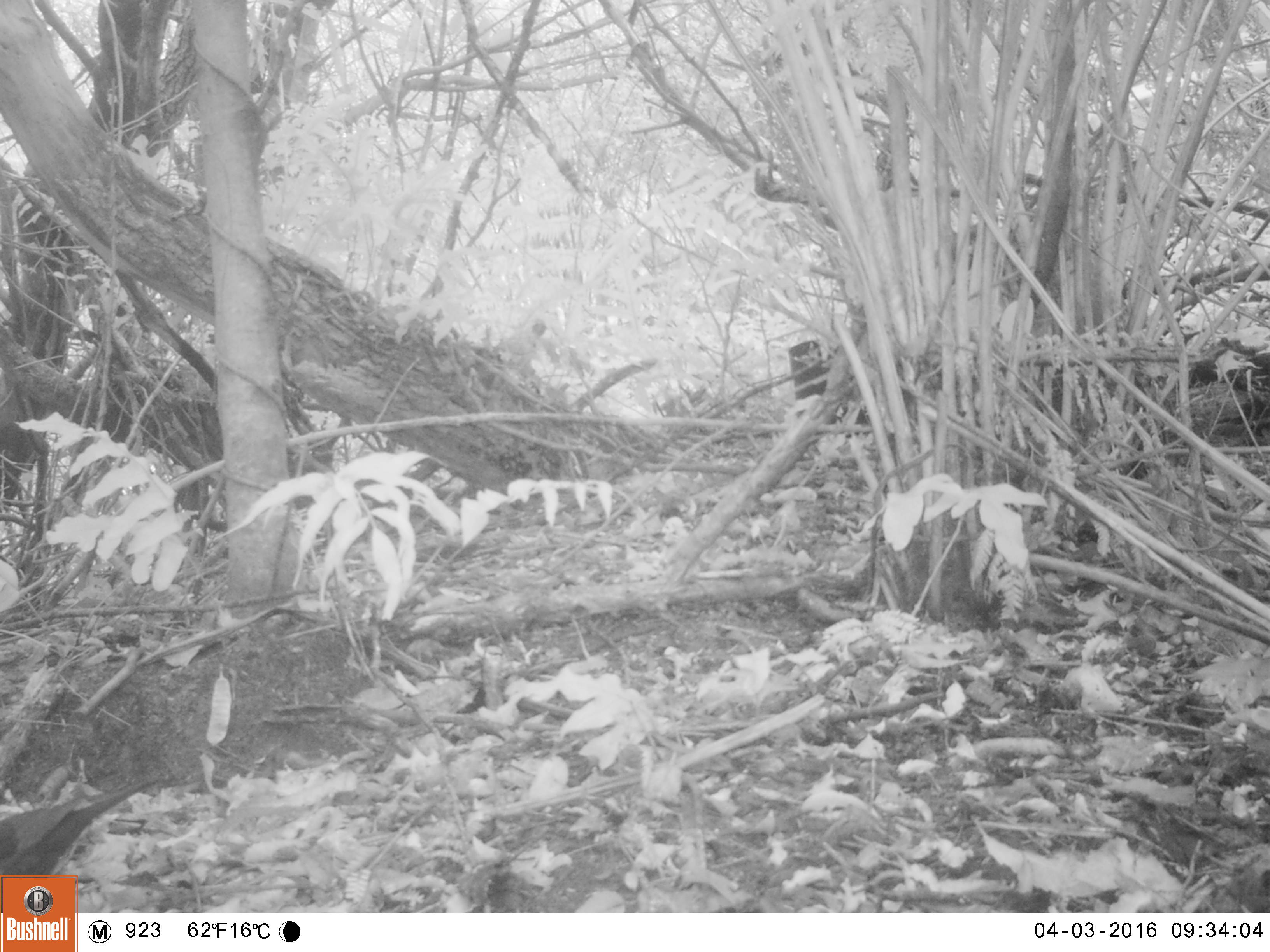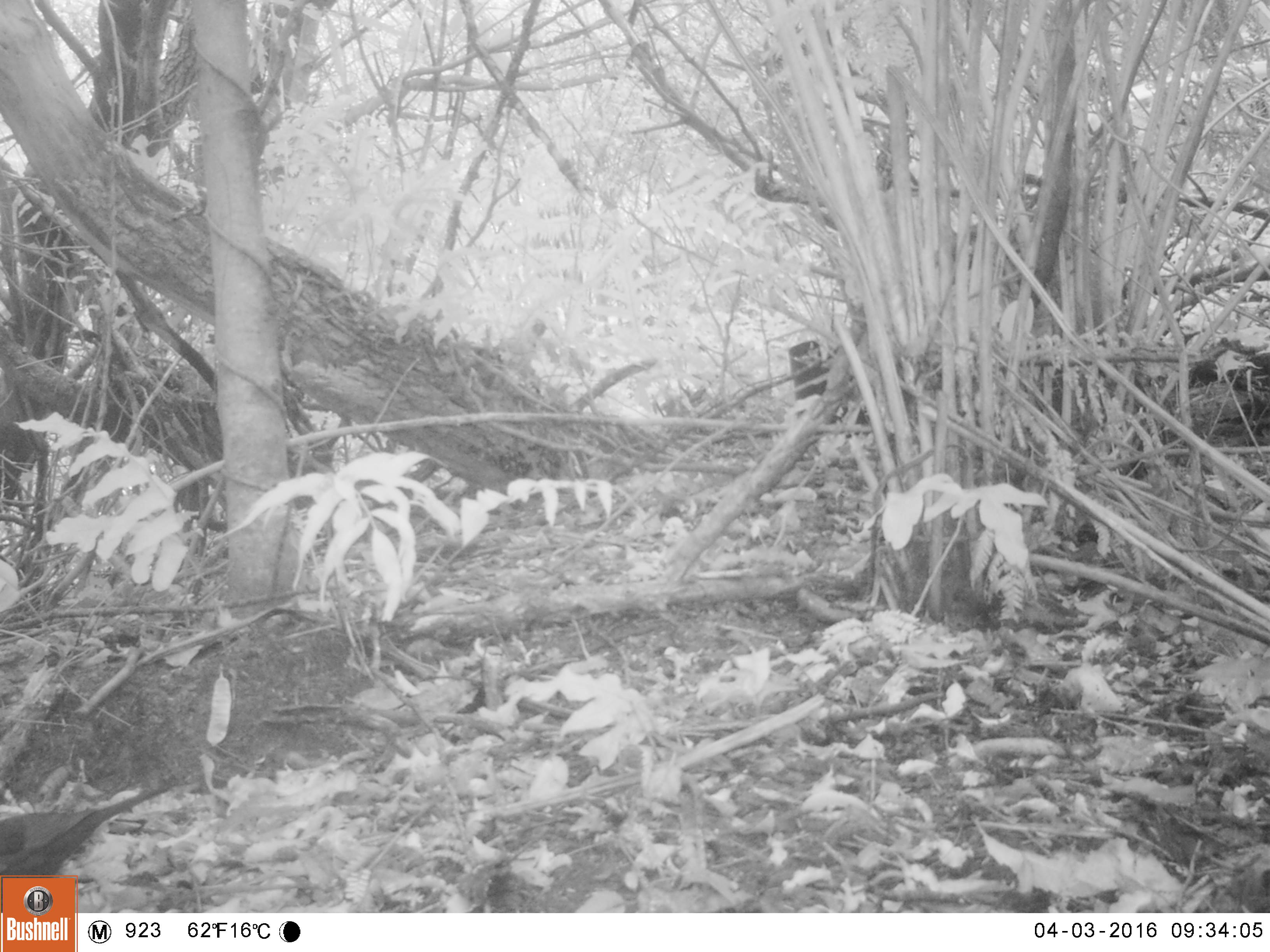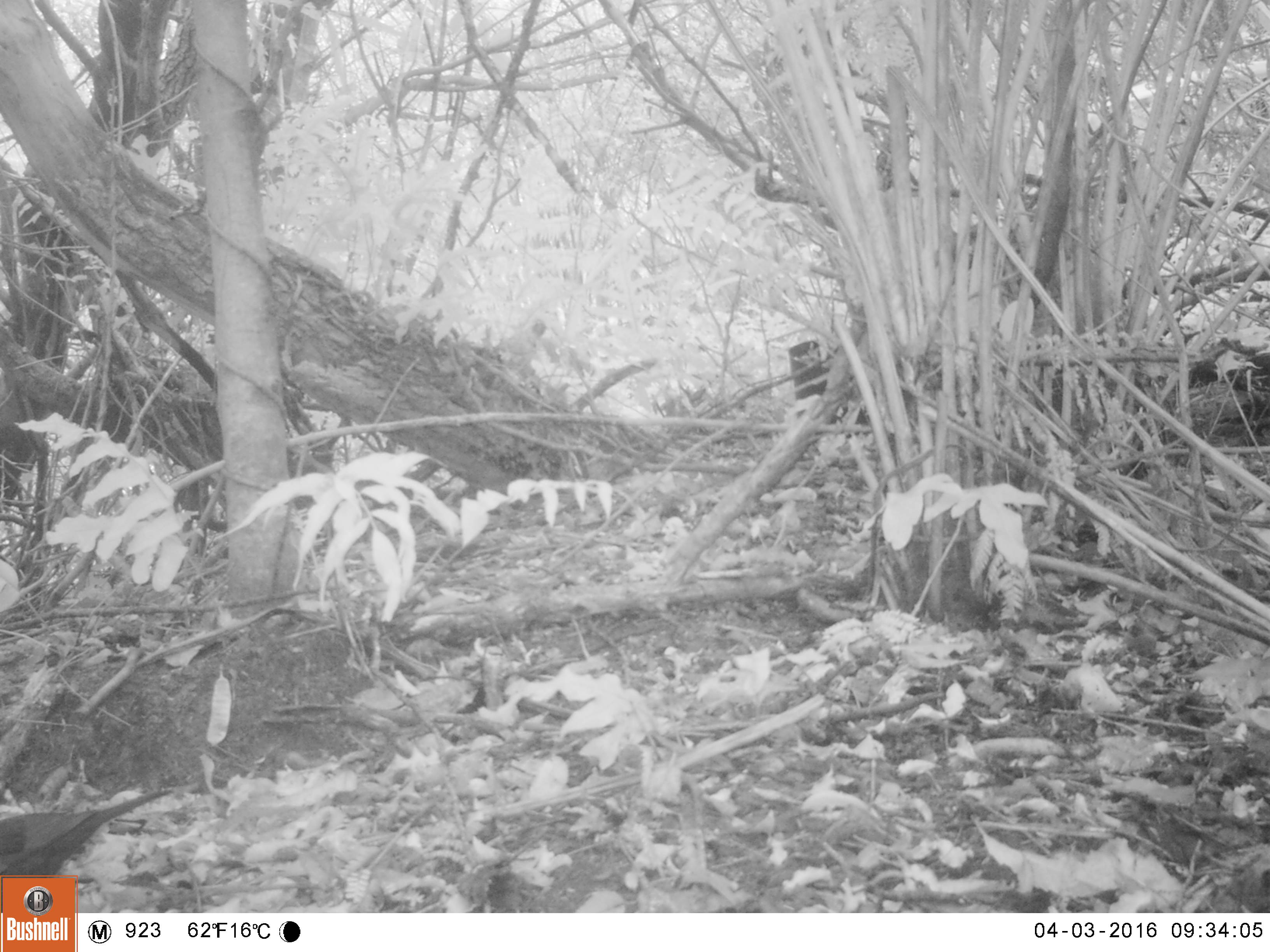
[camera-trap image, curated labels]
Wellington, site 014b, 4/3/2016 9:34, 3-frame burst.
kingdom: Animalia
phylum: Chordata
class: Aves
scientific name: Aves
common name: bird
Bird (Aves).